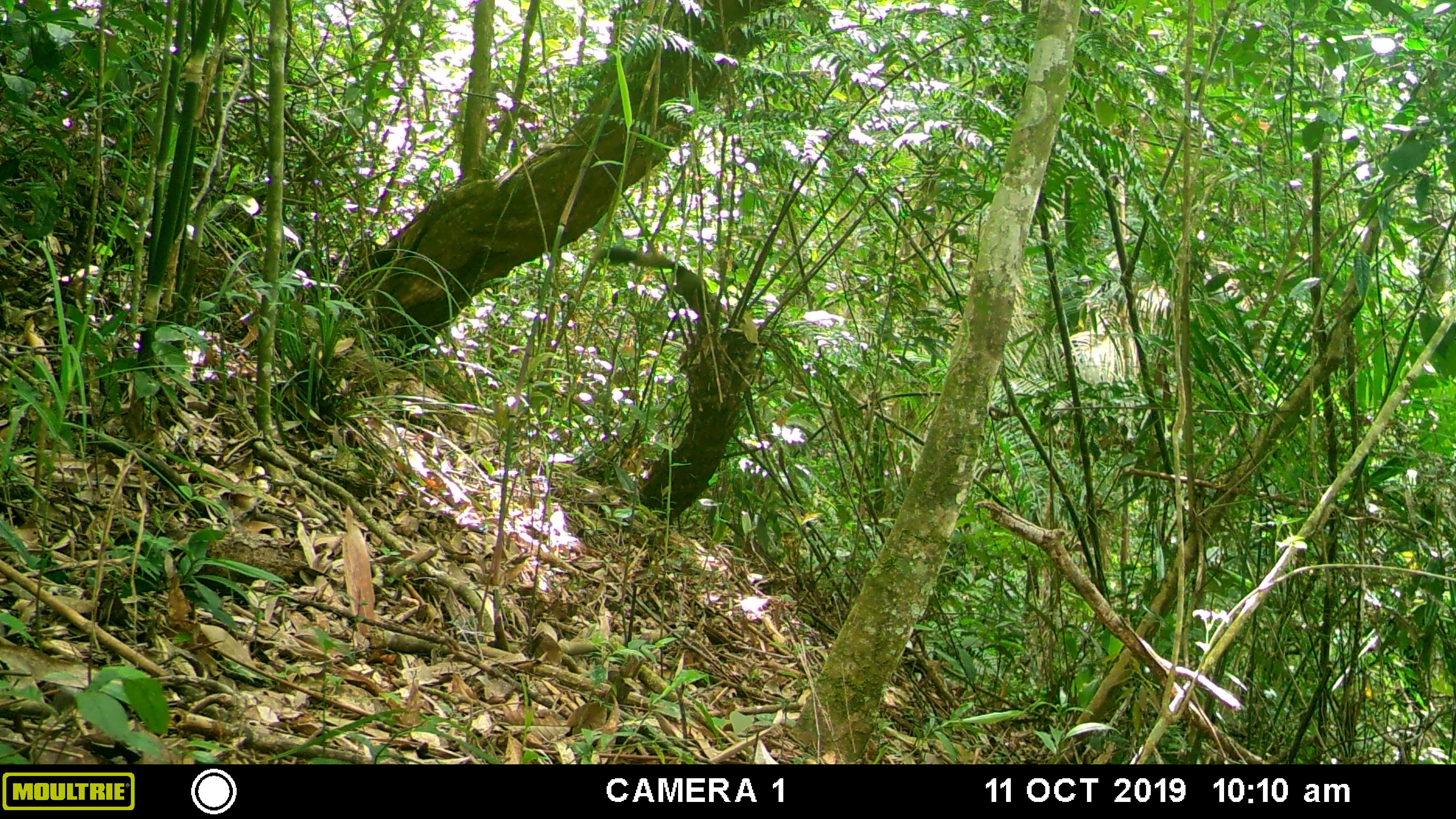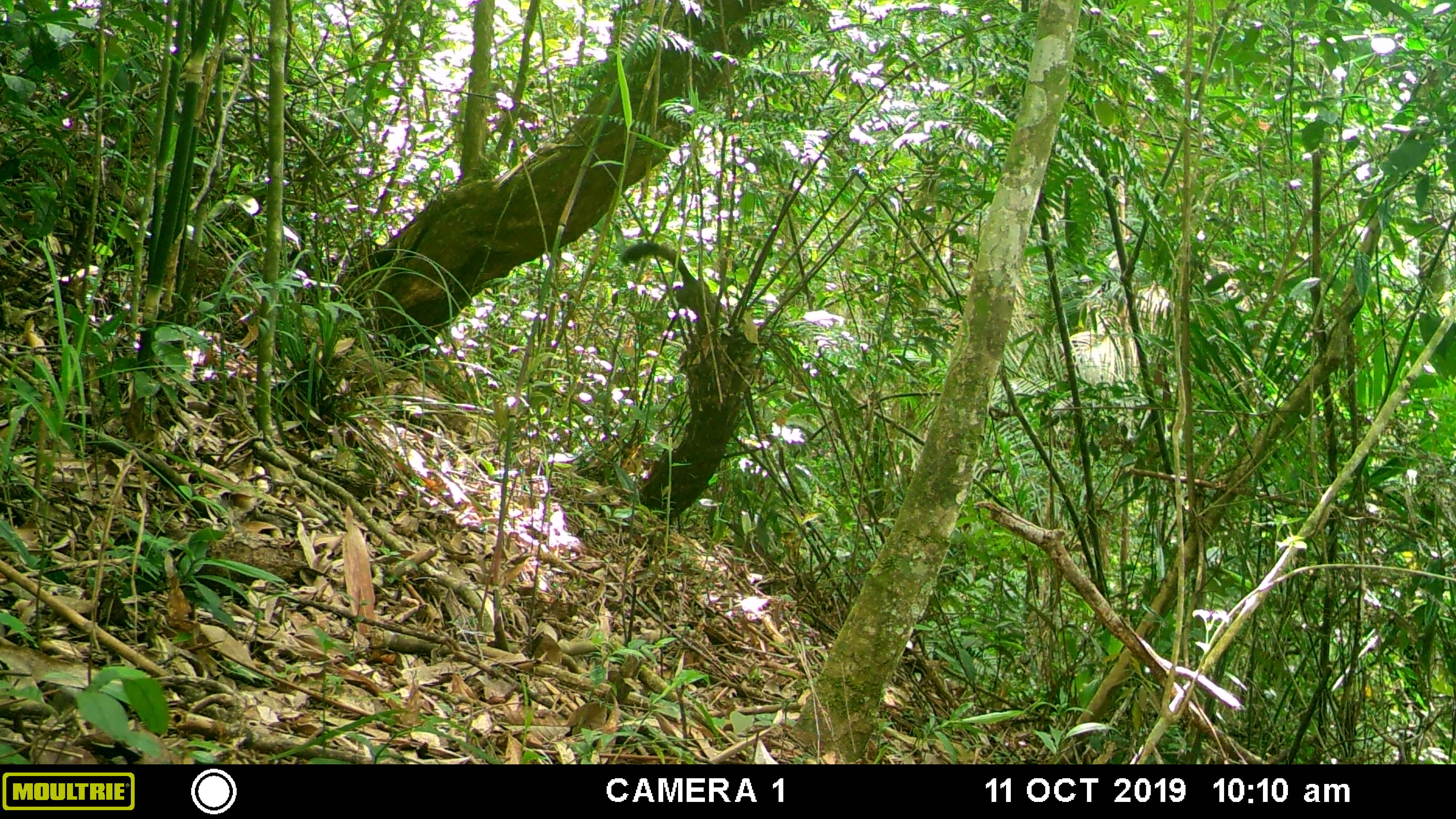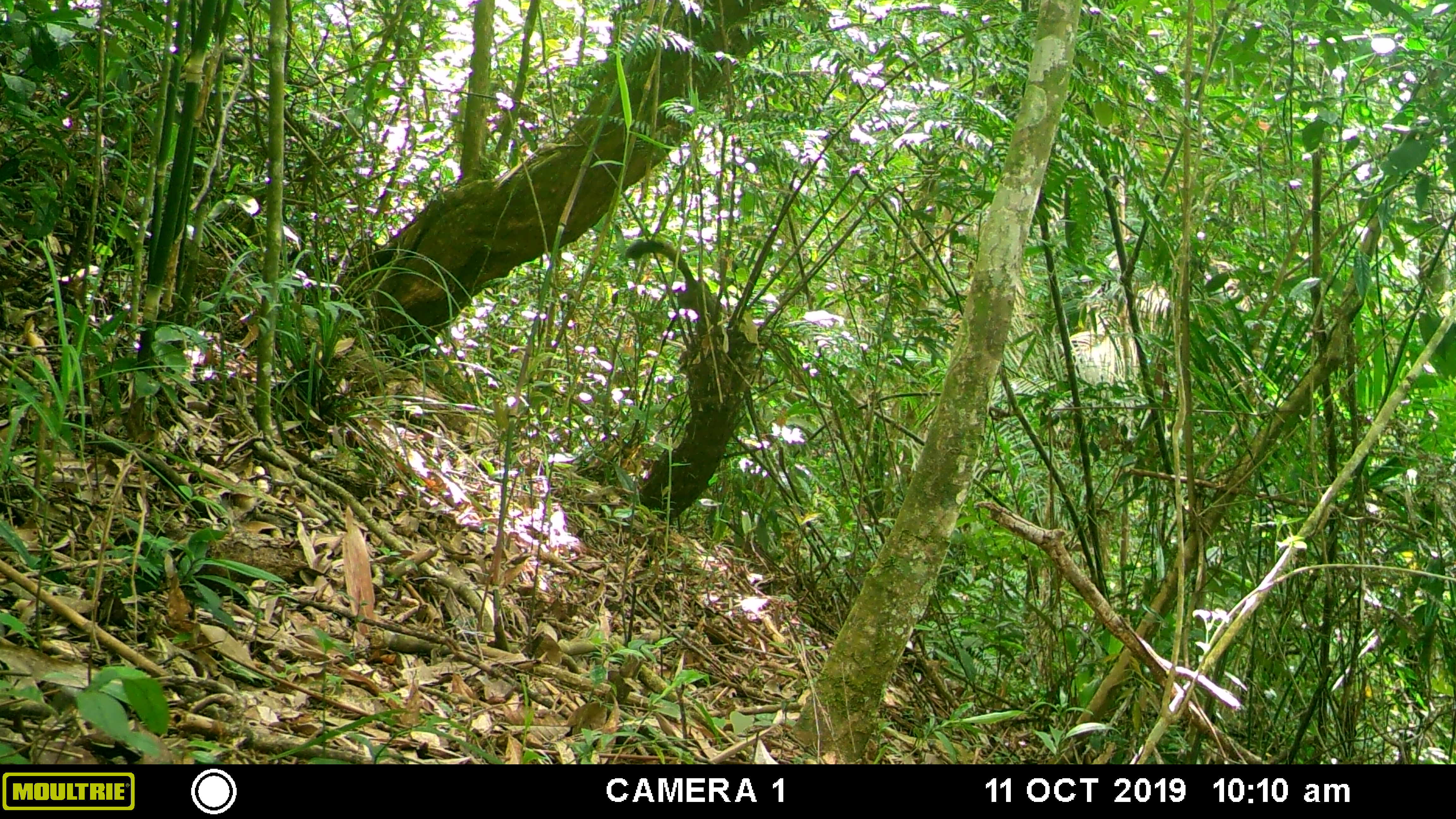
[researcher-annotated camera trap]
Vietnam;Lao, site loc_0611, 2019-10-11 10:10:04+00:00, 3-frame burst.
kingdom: Animalia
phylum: Chordata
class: Mammalia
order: Rodentia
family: Sciuridae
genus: Callosciurus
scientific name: Callosciurus erythraeus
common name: pallas's squirrel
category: pallass squirrel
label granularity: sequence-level